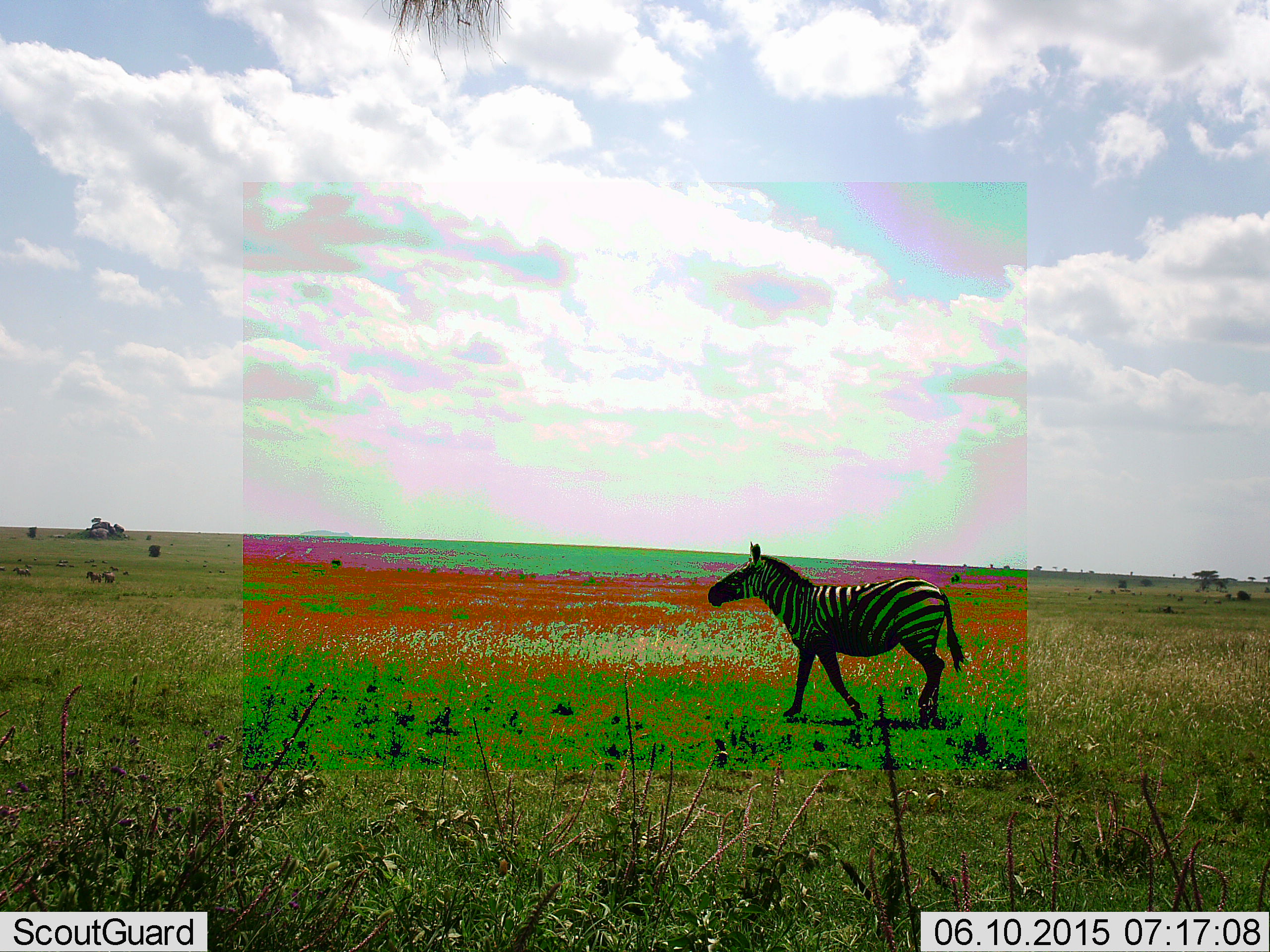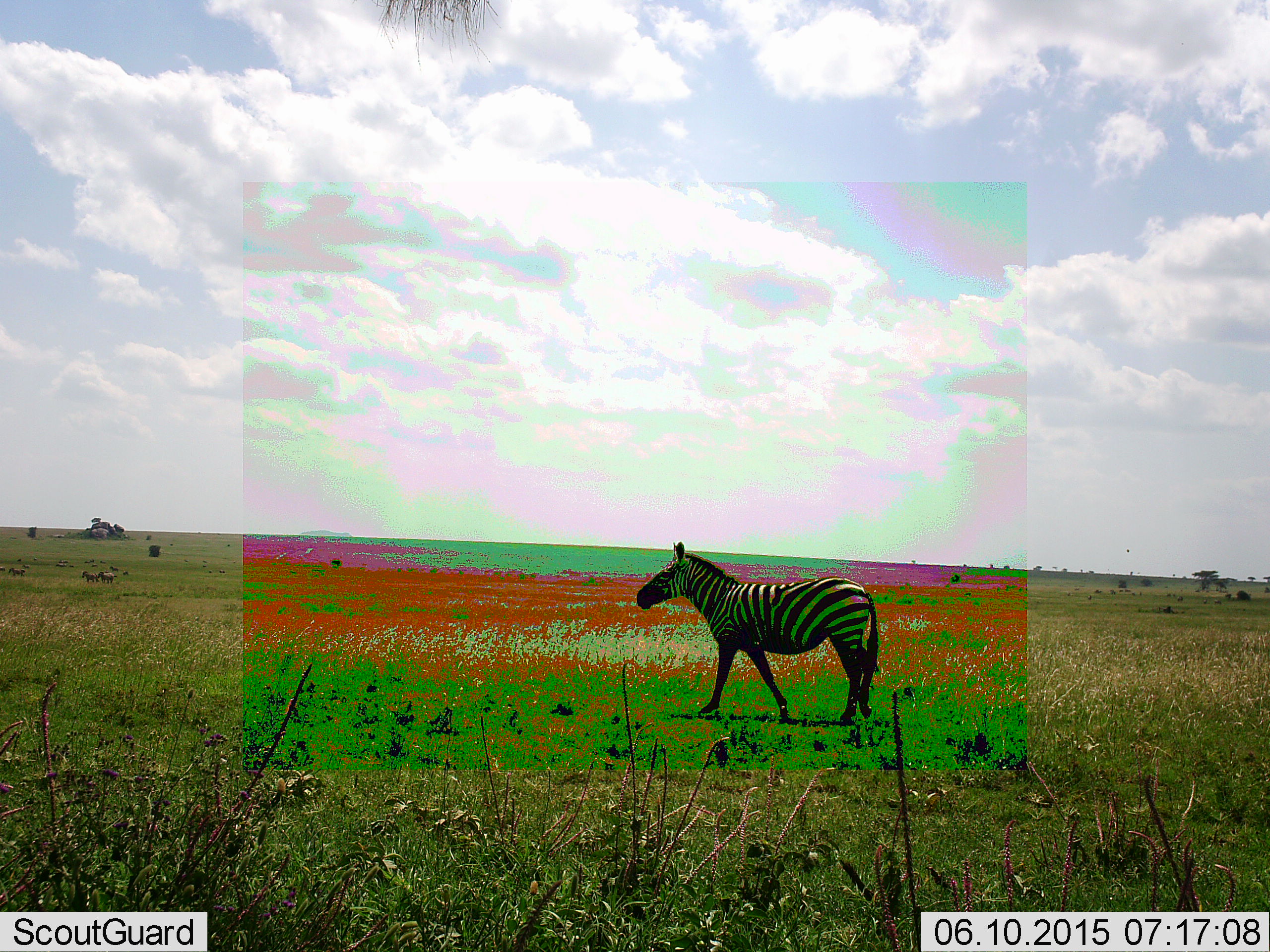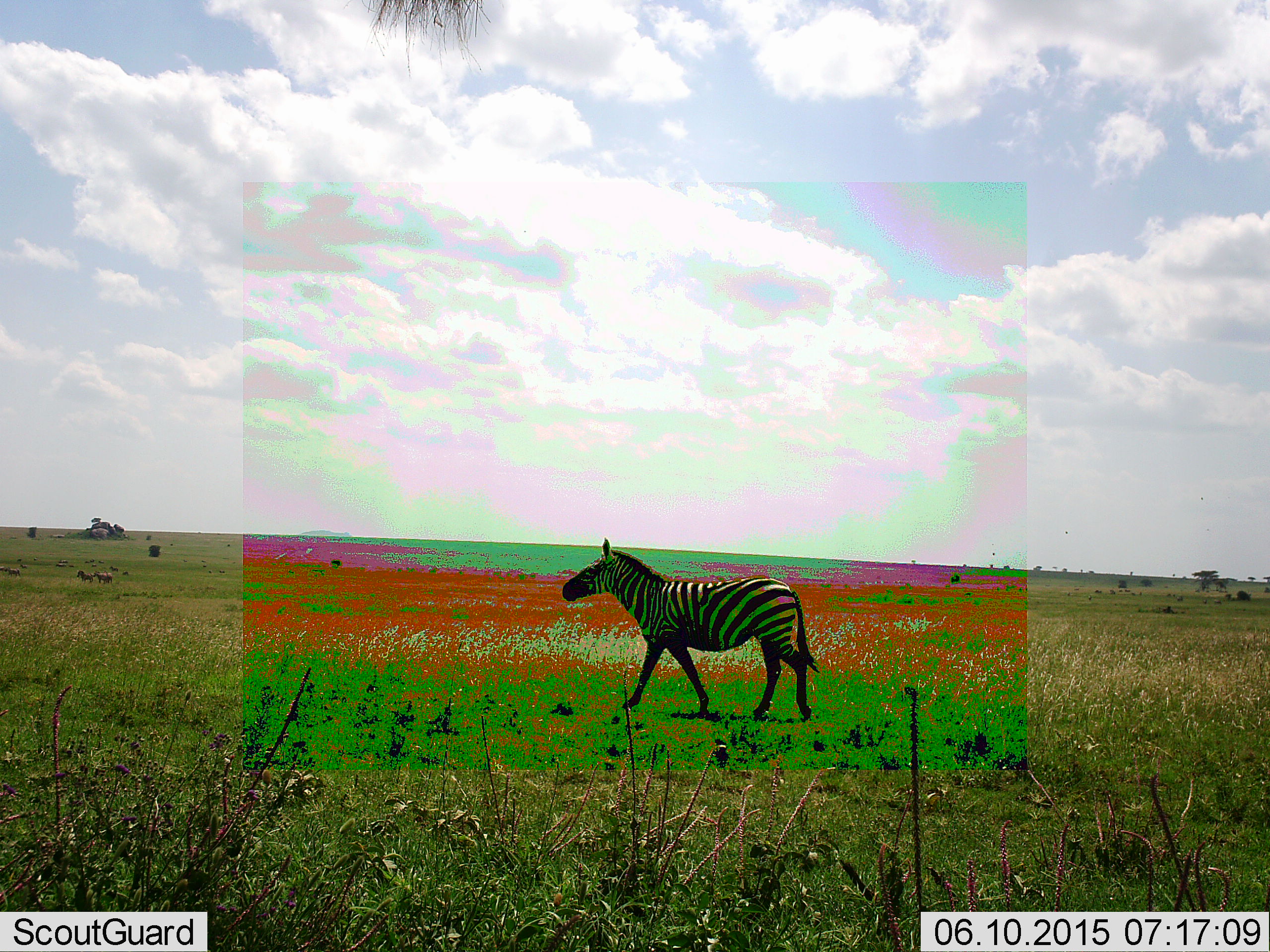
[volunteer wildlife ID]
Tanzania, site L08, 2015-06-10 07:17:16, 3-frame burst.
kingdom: Animalia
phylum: Chordata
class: Mammalia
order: Perissodactyla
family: Equidae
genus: Equus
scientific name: Equus quagga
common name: plains zebra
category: zebra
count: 1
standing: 40%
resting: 0%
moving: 70%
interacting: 0%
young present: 0%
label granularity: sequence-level